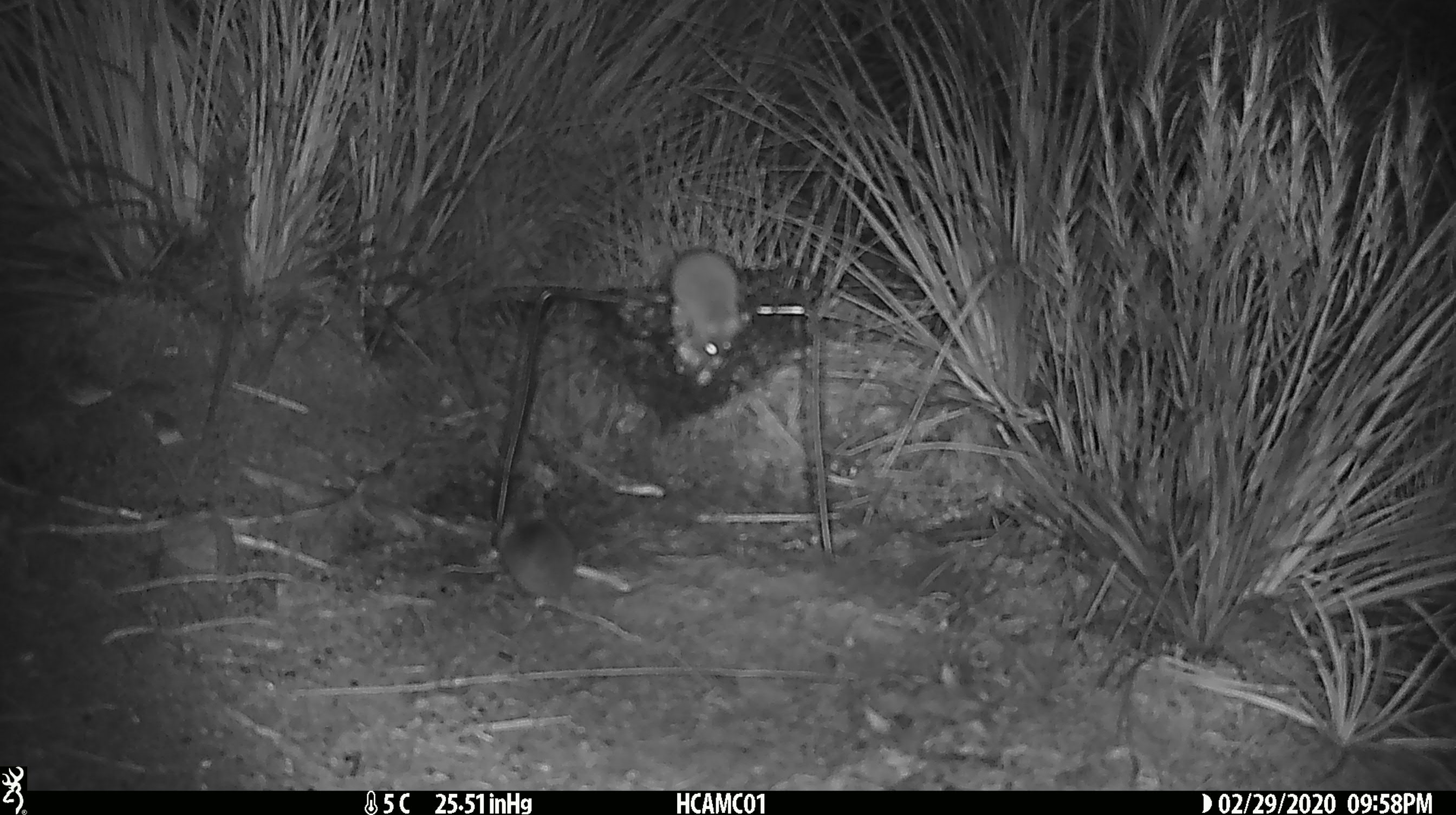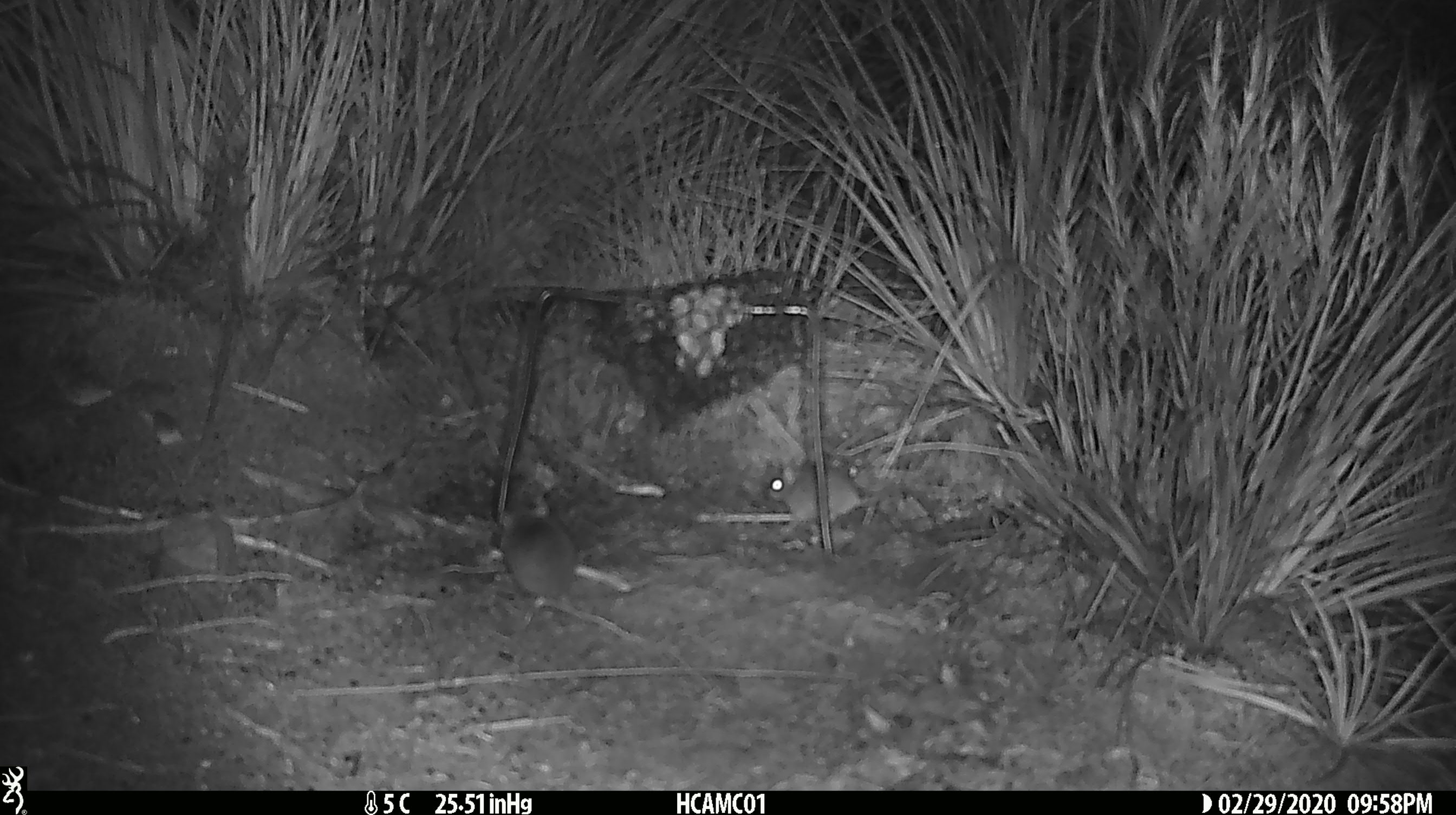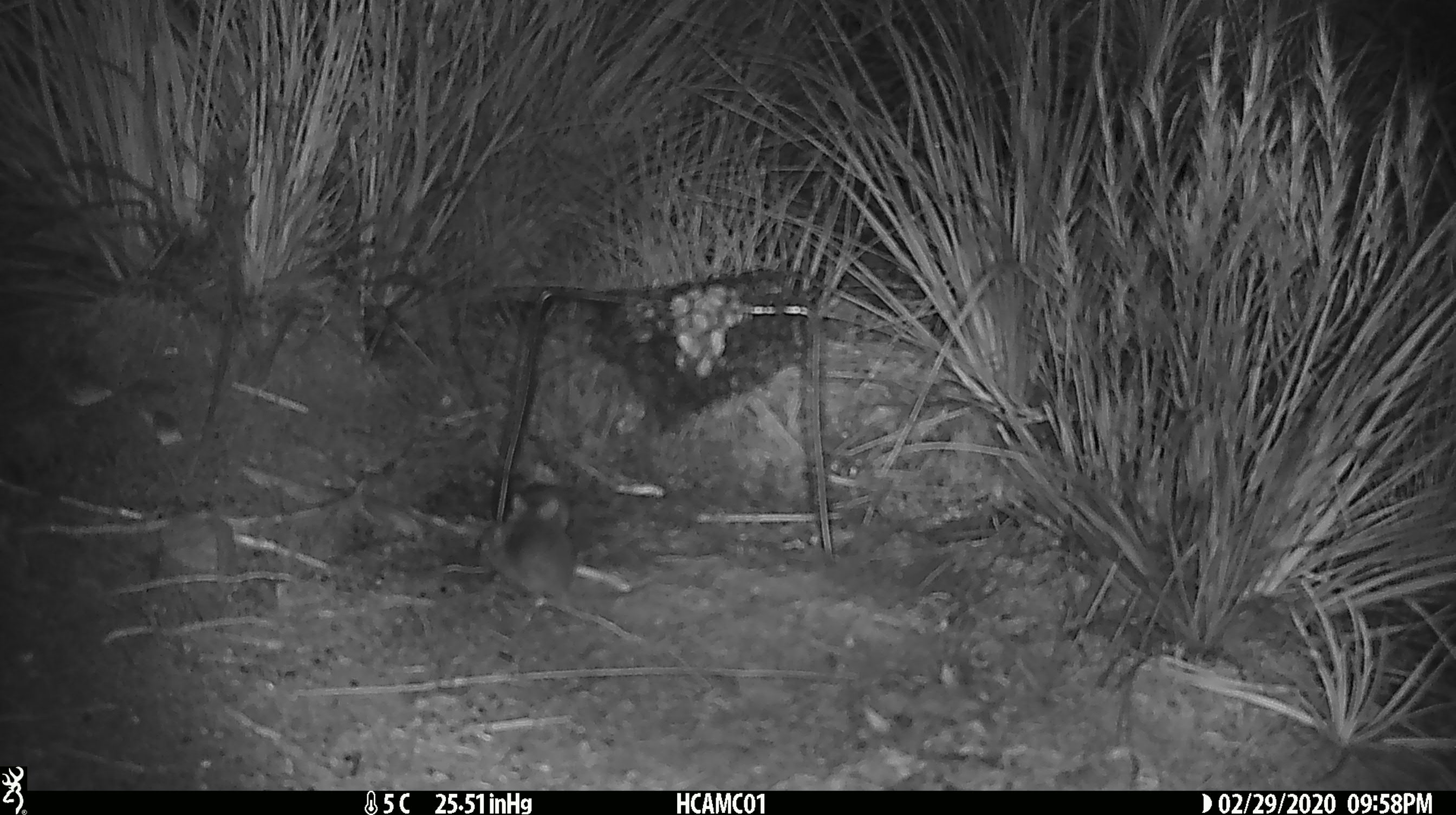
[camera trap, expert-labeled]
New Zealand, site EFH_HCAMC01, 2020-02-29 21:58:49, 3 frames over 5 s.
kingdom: Animalia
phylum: Chordata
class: Mammalia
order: Rodentia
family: Muridae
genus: Mus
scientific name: Mus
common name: mouse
Mouse (Mus).